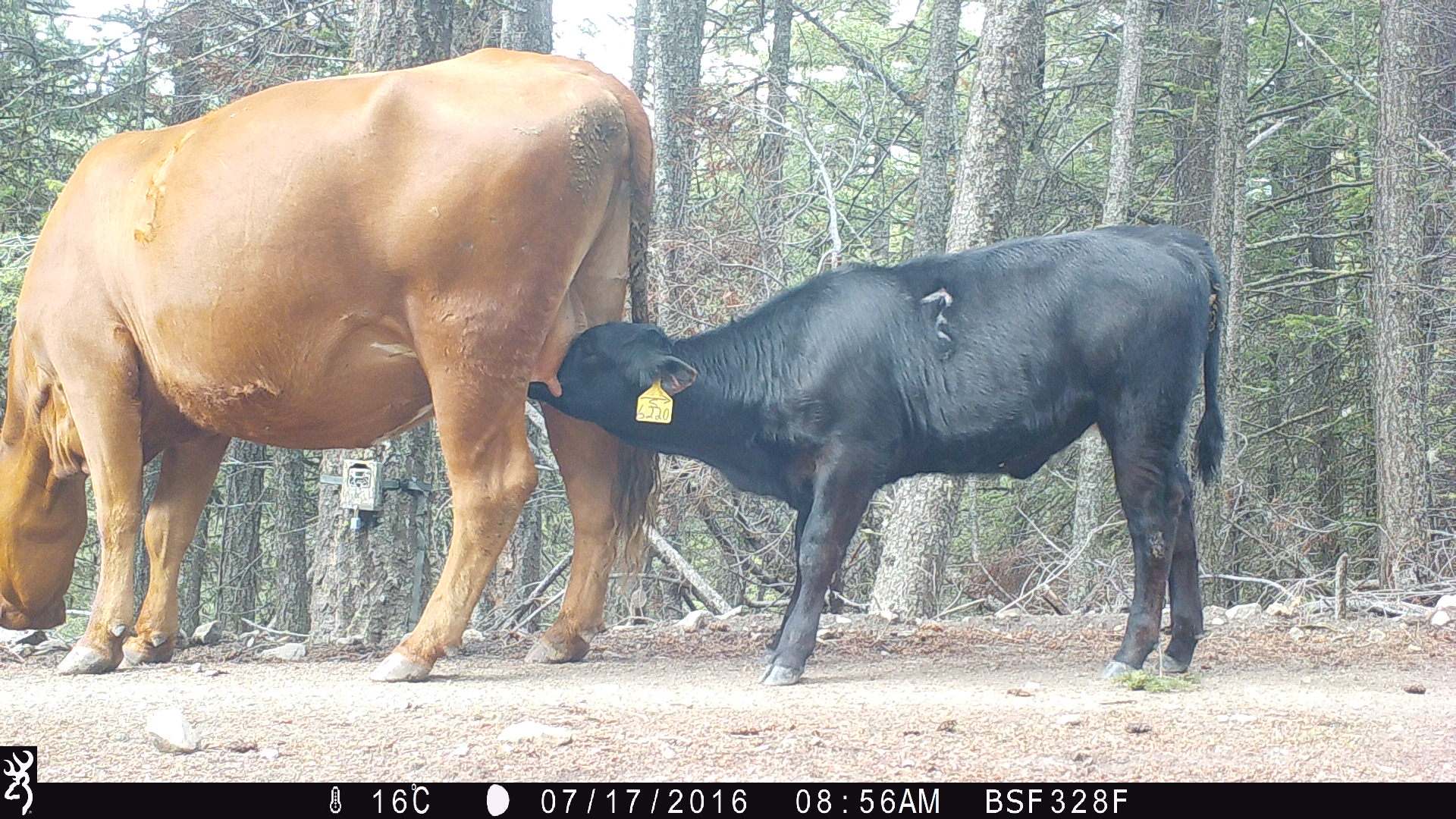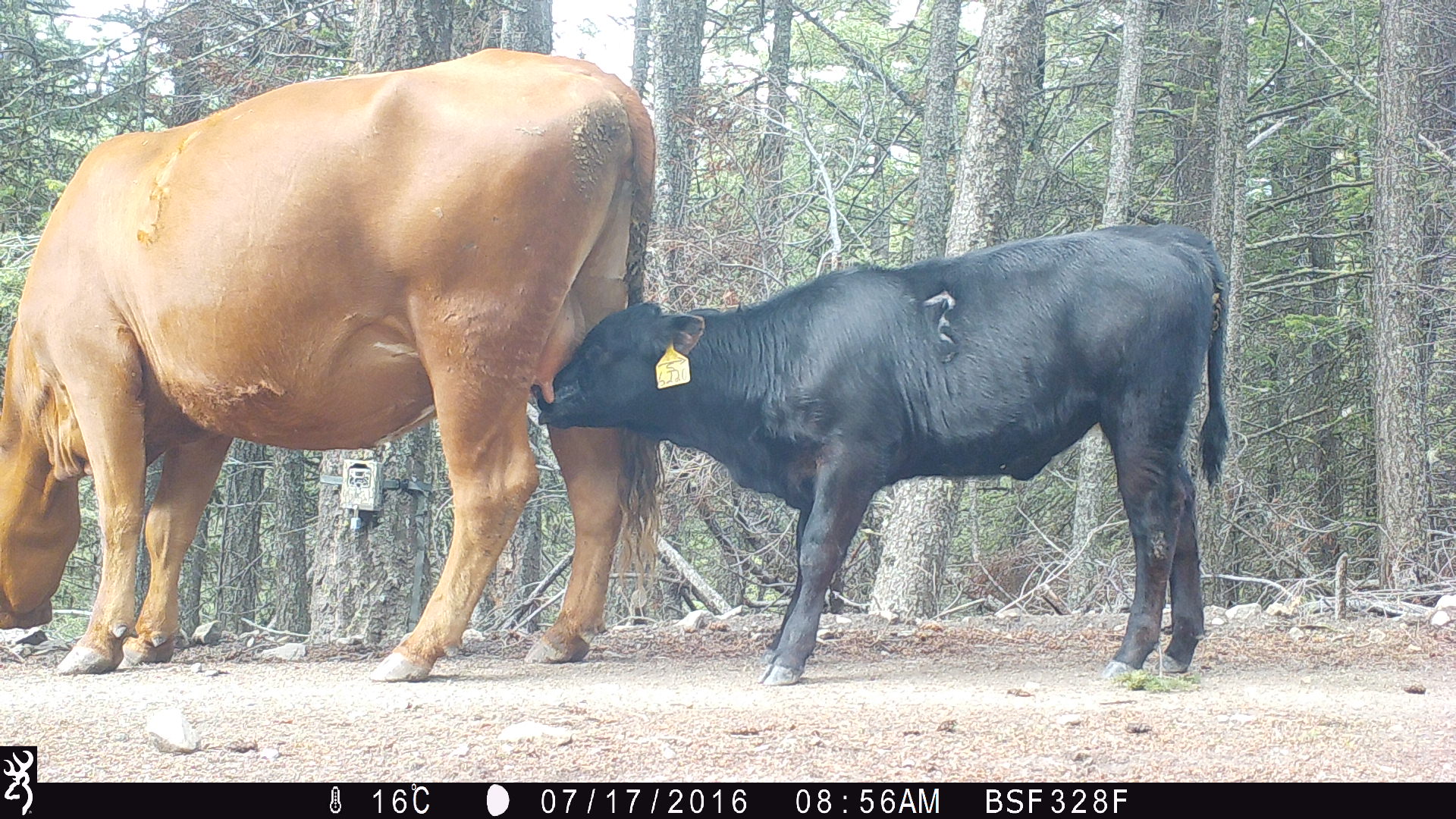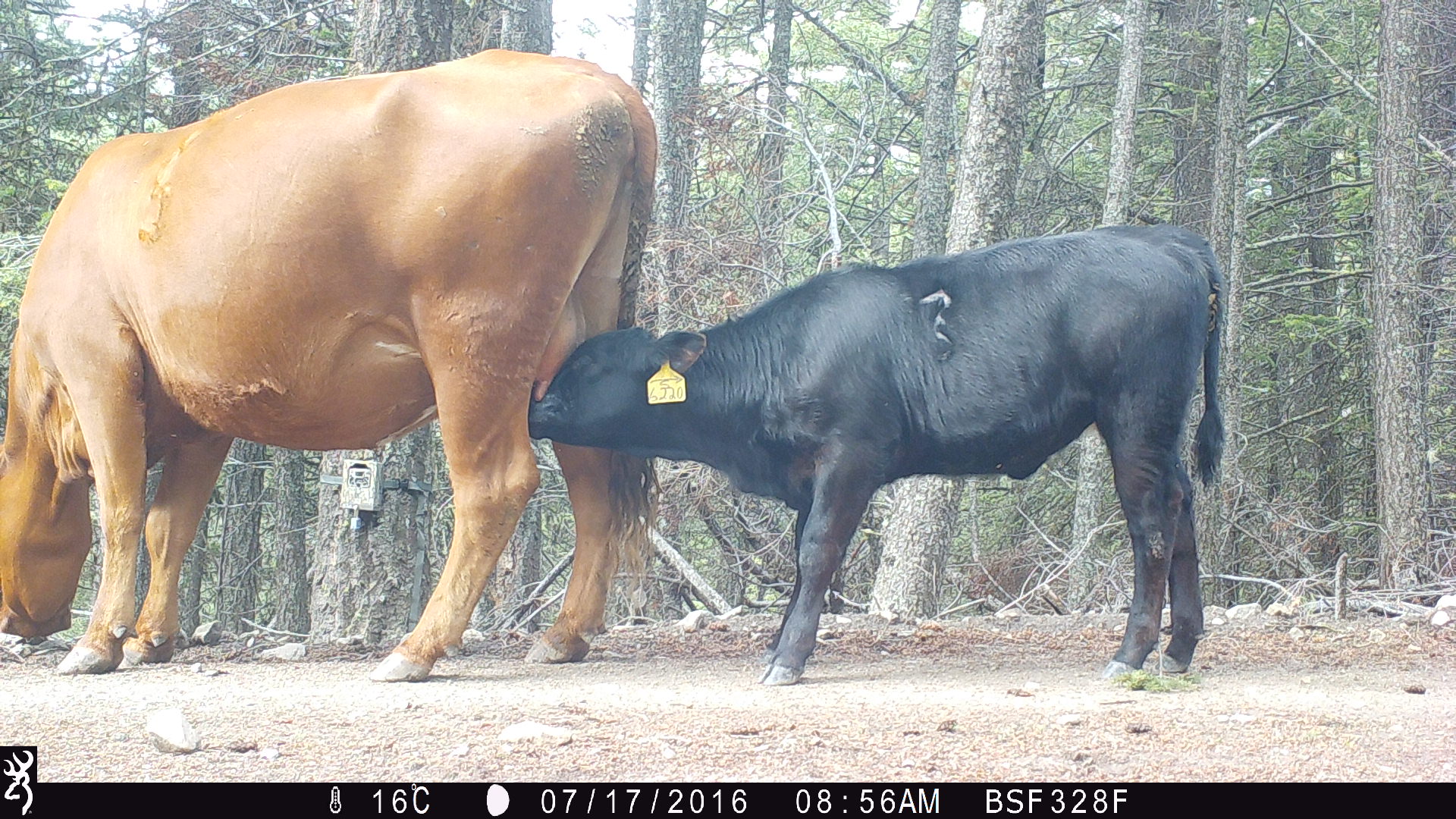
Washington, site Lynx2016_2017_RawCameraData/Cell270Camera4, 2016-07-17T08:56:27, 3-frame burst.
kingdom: Animalia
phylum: Chordata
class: Mammalia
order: Artiodactyla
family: Bovidae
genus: Bos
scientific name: Bos taurus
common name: domestic cattle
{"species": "domestic cattle (Bos taurus)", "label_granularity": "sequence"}